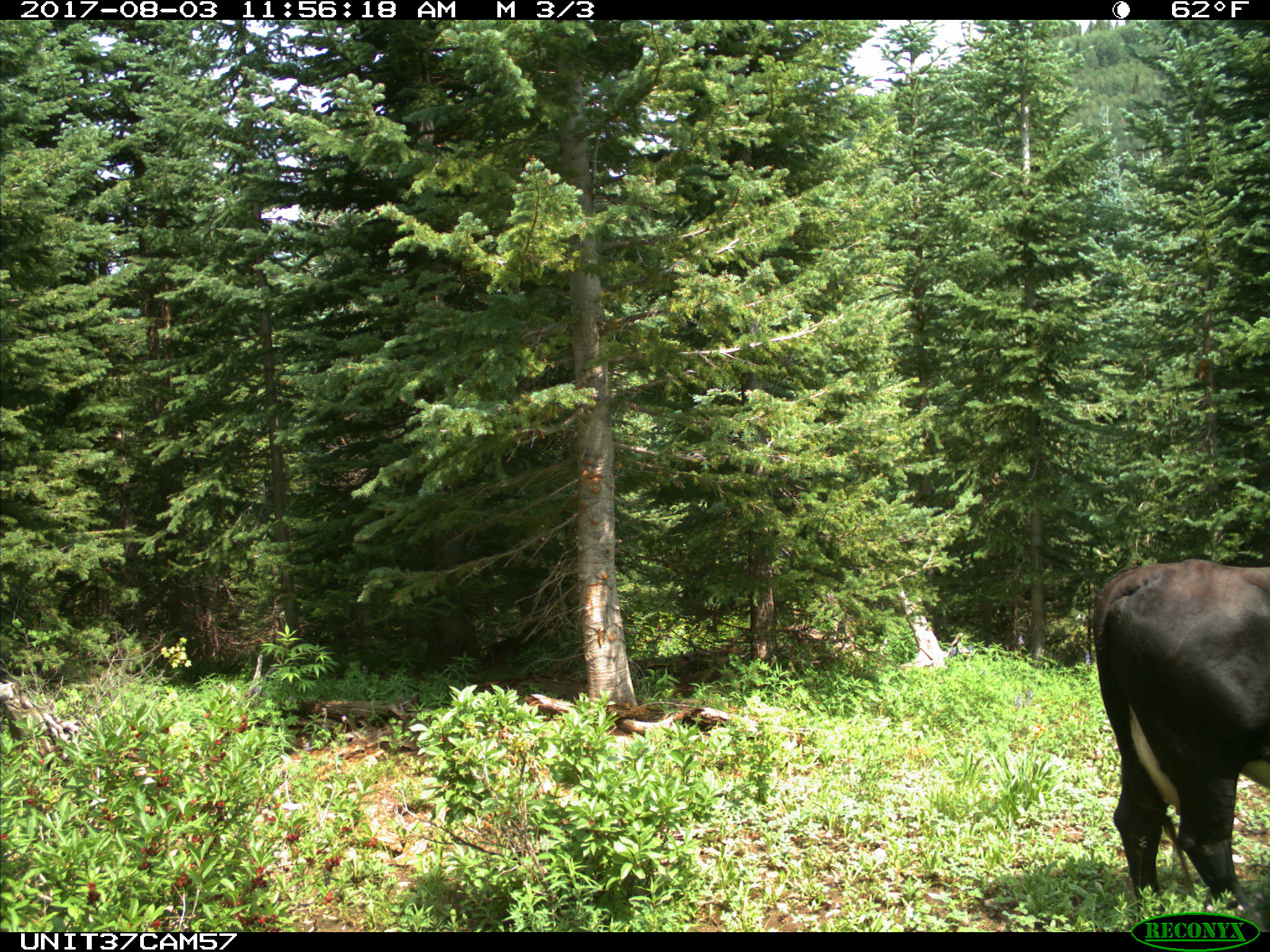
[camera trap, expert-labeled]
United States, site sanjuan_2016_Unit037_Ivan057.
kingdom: Animalia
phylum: Chordata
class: Mammalia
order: Artiodactyla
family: Bovidae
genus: Bos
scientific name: Bos taurus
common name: domestic cow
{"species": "Bos taurus (domestic cow)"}